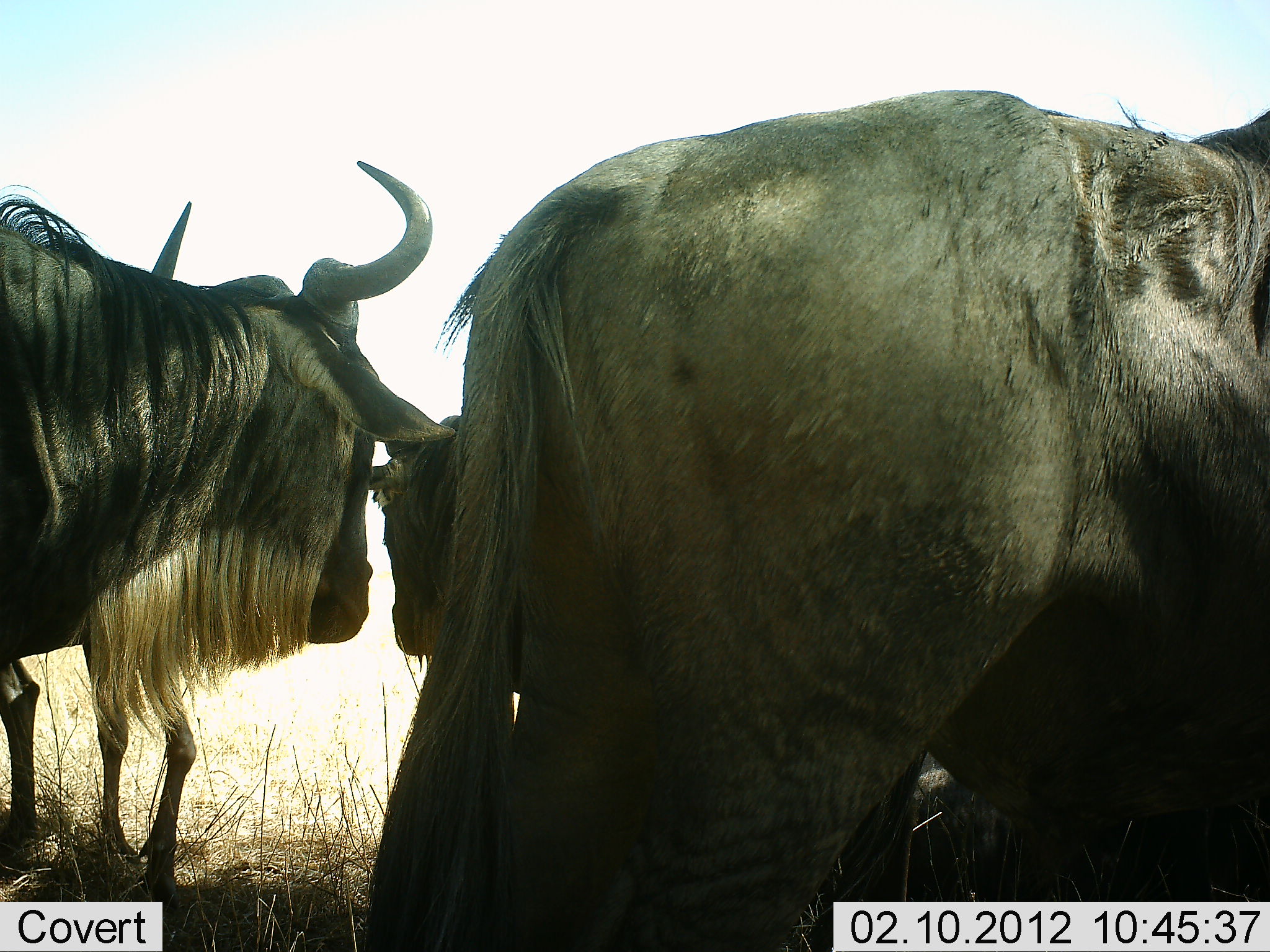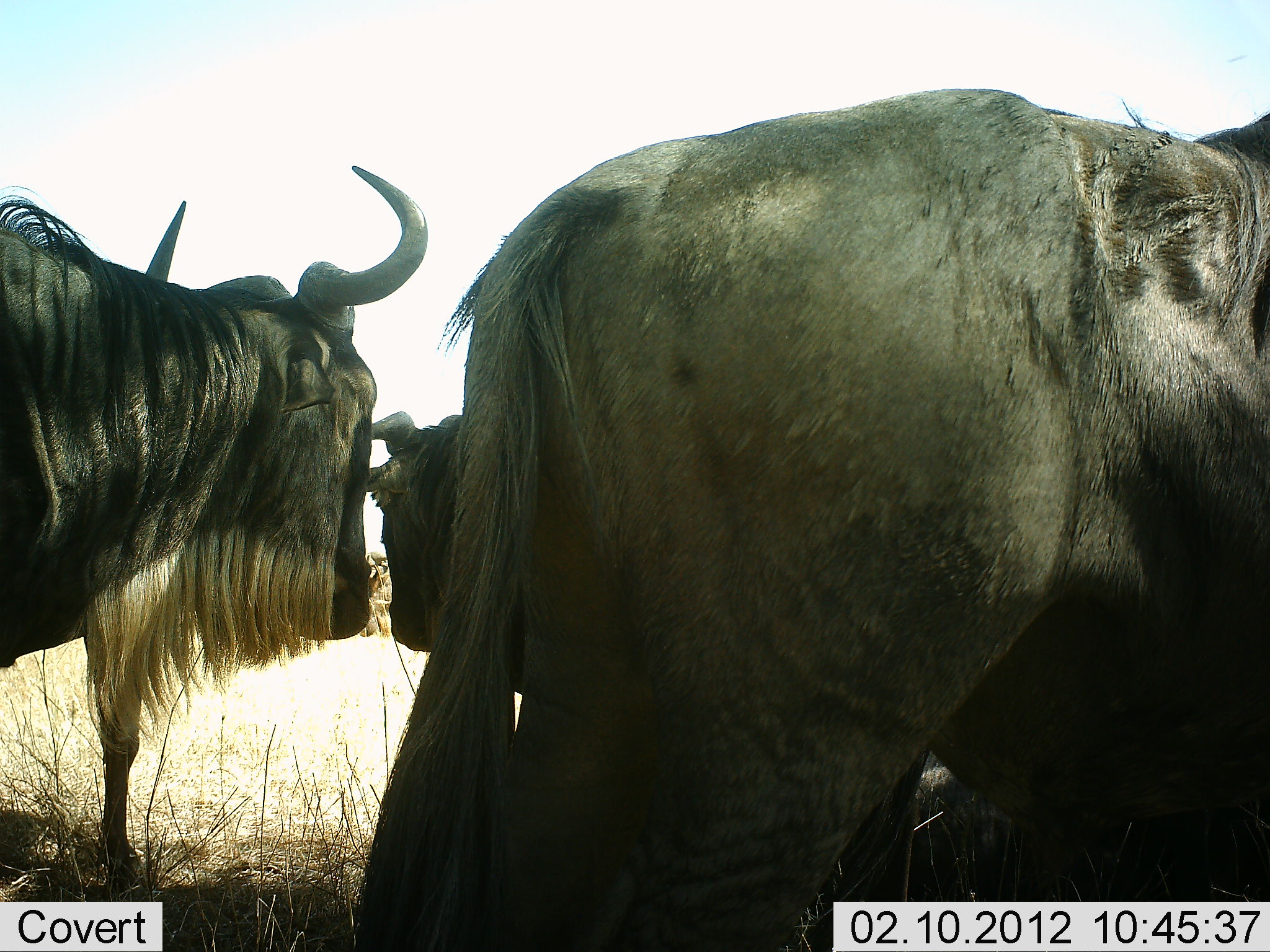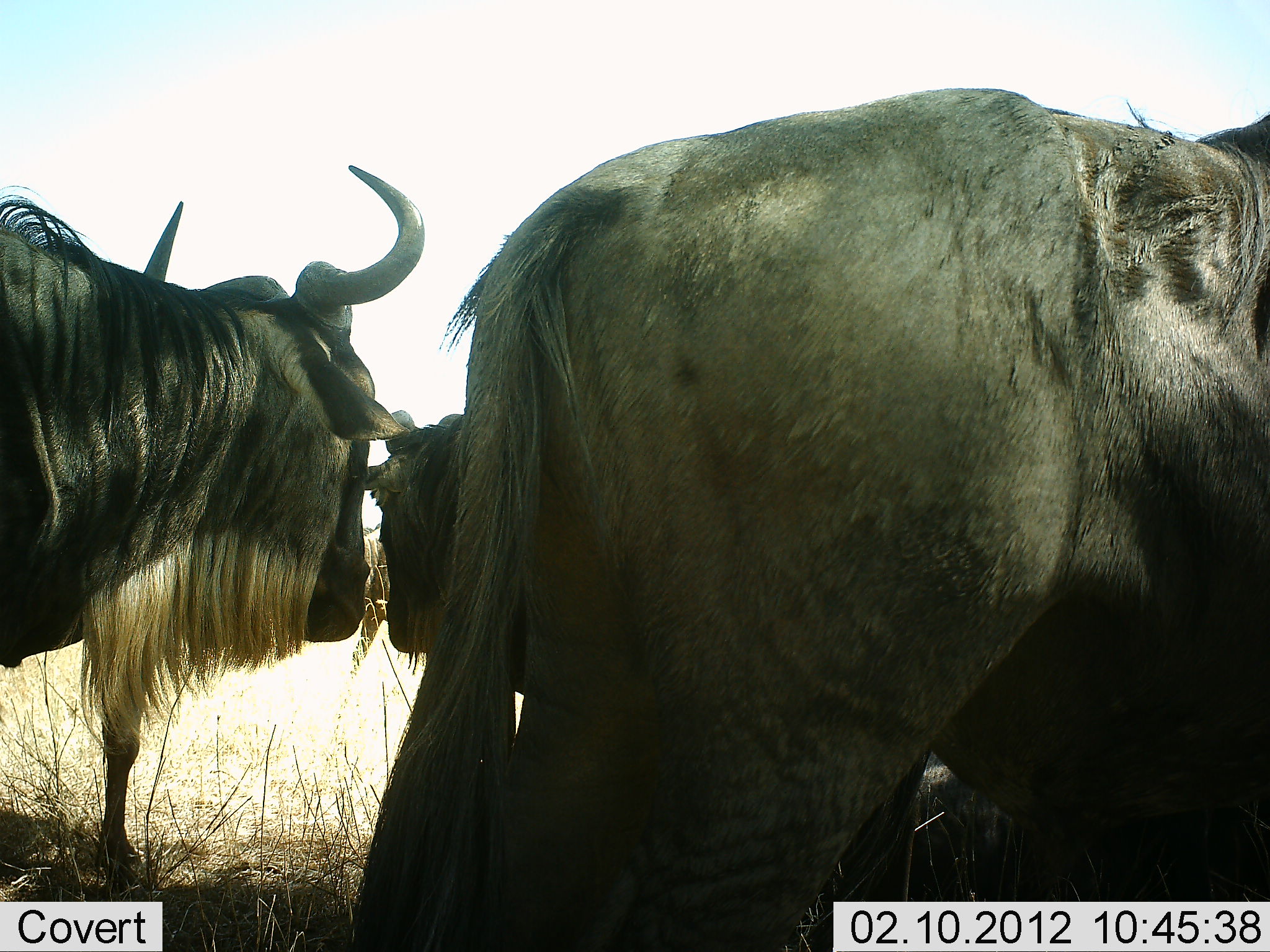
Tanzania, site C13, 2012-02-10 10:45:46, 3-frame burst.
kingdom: Animalia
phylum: Chordata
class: Mammalia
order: Artiodactyla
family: Bovidae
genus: Connochaetes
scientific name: Connochaetes taurinus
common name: blue wildebeest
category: wildebeest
Wildebeest (blue wildebeest) (Connochaetes taurinus), count 3. Behavior (volunteer vote fractions): standing 76%, resting 43%, moving 19%, interacting 14%. Young present (vote fraction): 5%. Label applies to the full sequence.